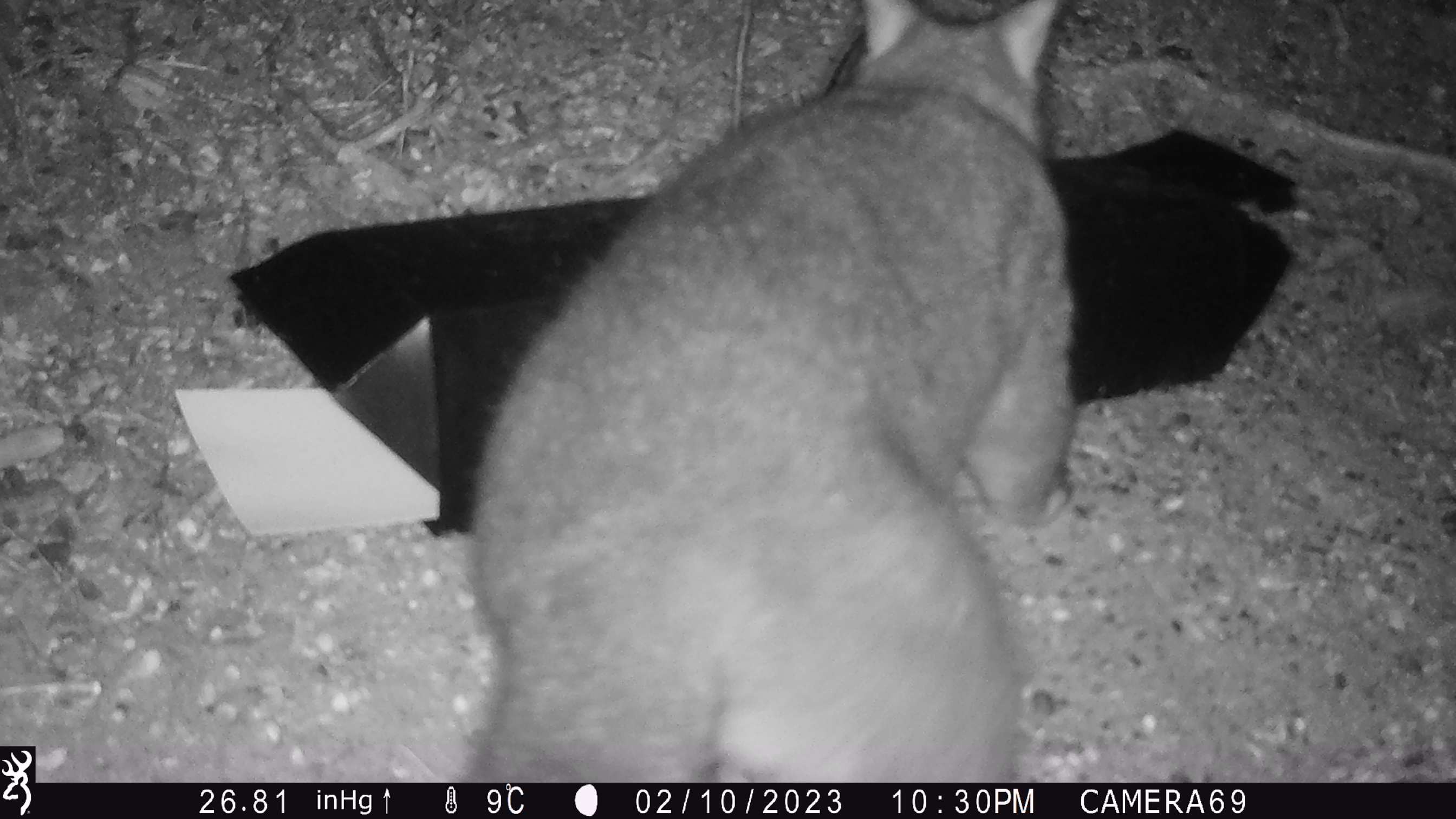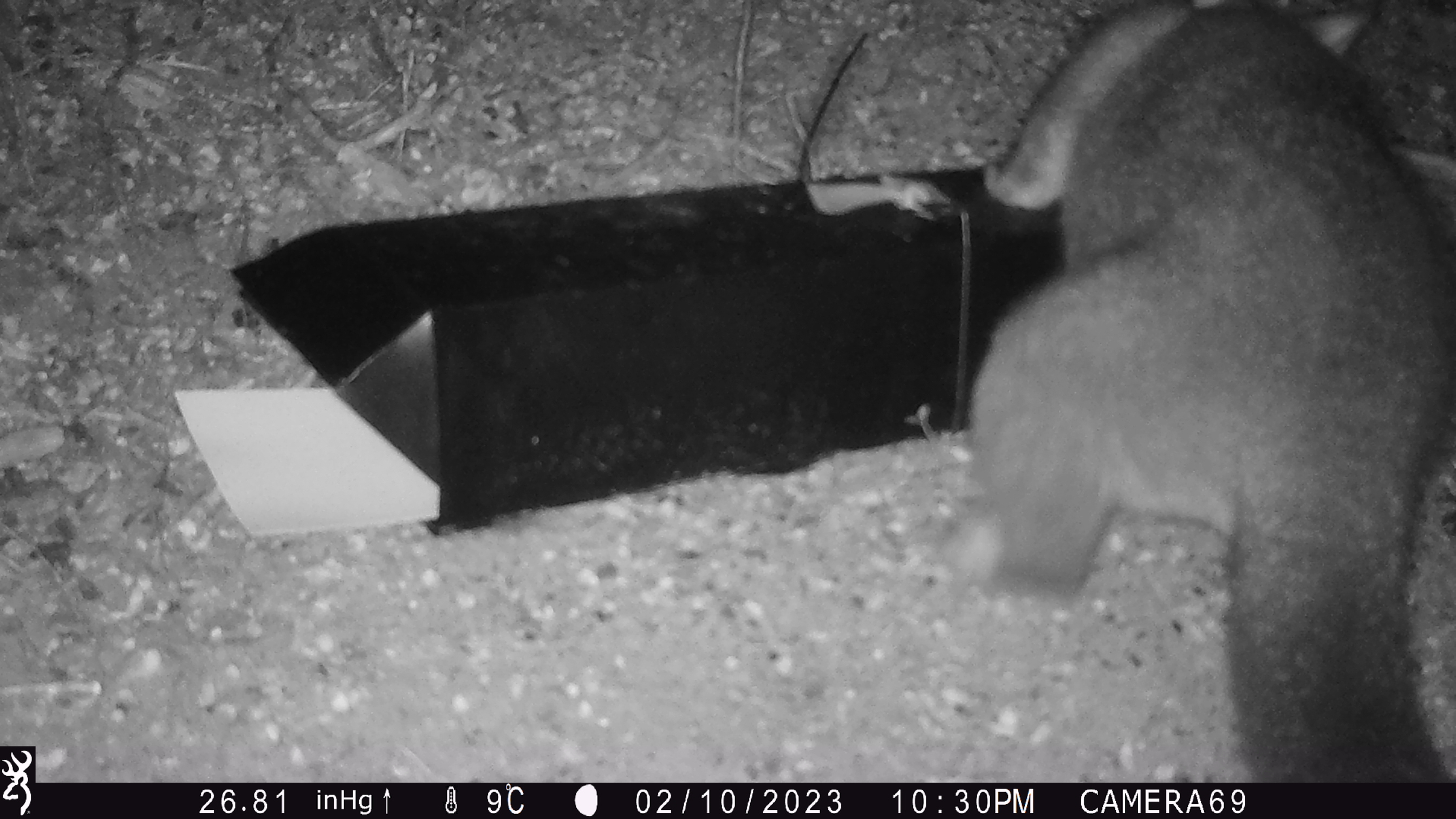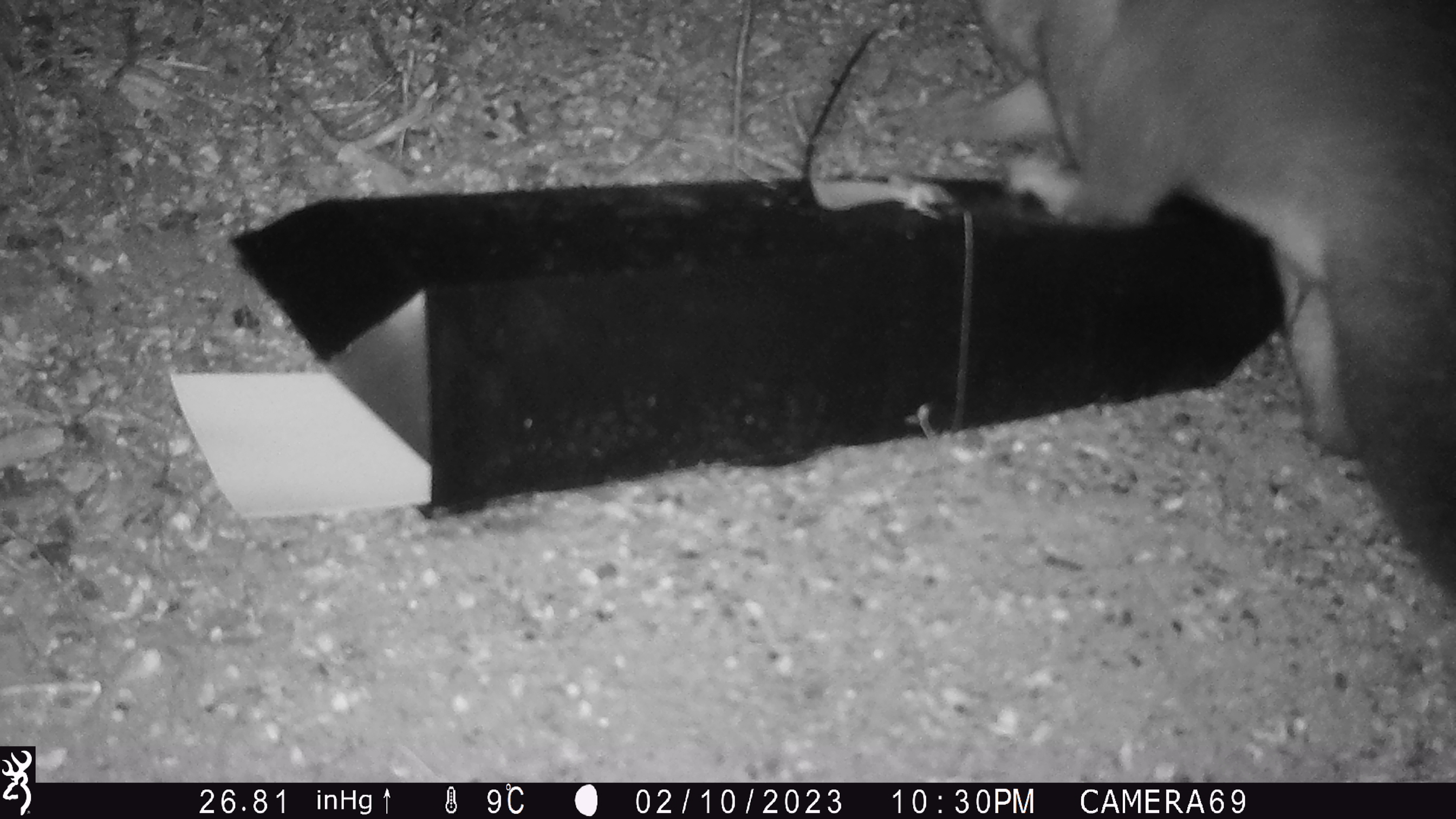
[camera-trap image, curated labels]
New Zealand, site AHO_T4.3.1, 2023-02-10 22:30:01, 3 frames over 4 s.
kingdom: Animalia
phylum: Chordata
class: Mammalia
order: Carnivora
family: Mustelidae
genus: Mustela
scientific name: Mustela erminea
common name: stoat